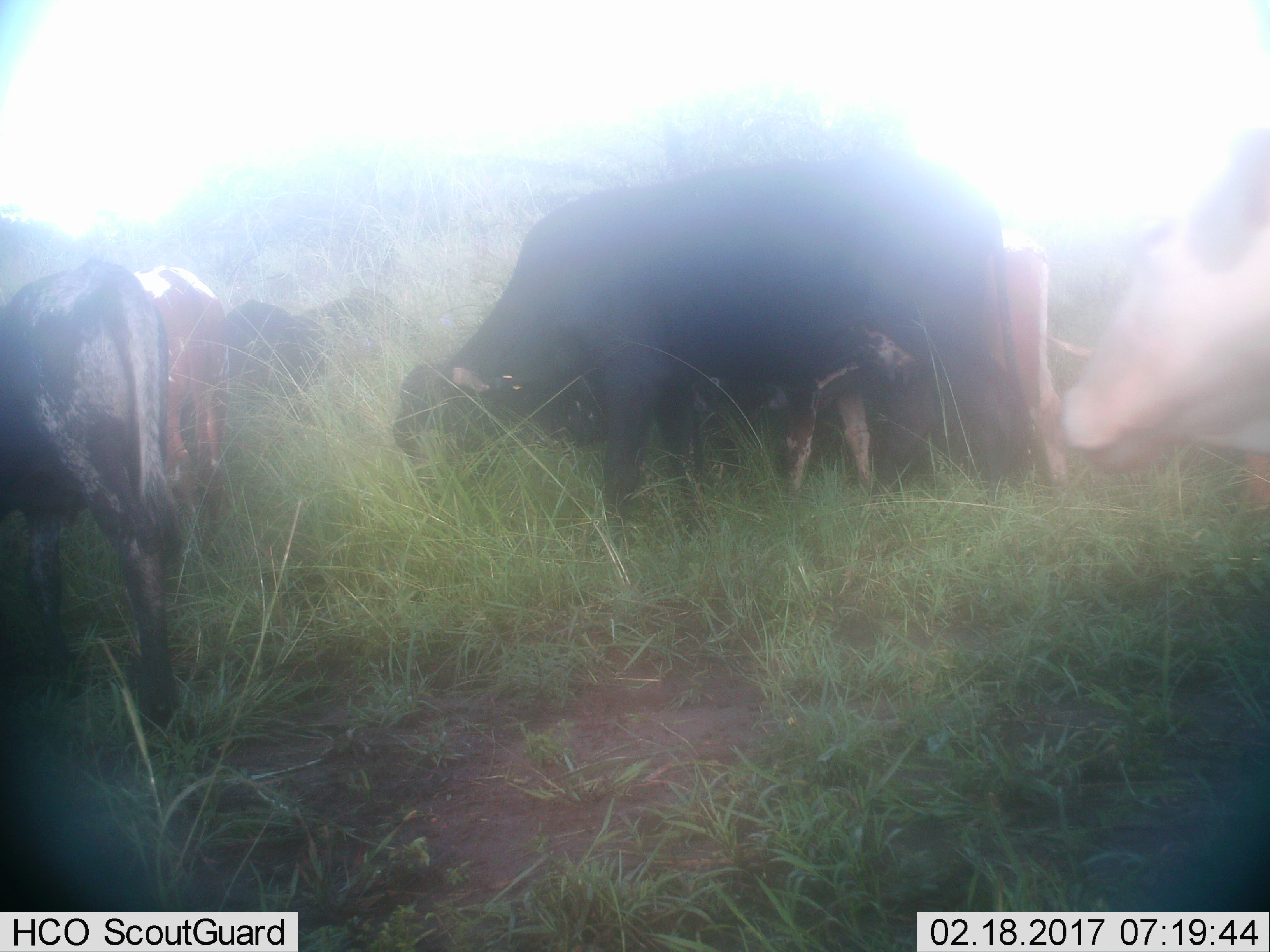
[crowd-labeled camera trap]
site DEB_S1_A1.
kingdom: Animalia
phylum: Chordata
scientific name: Vertebrata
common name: domestic animal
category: domesticanimal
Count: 8.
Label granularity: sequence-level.